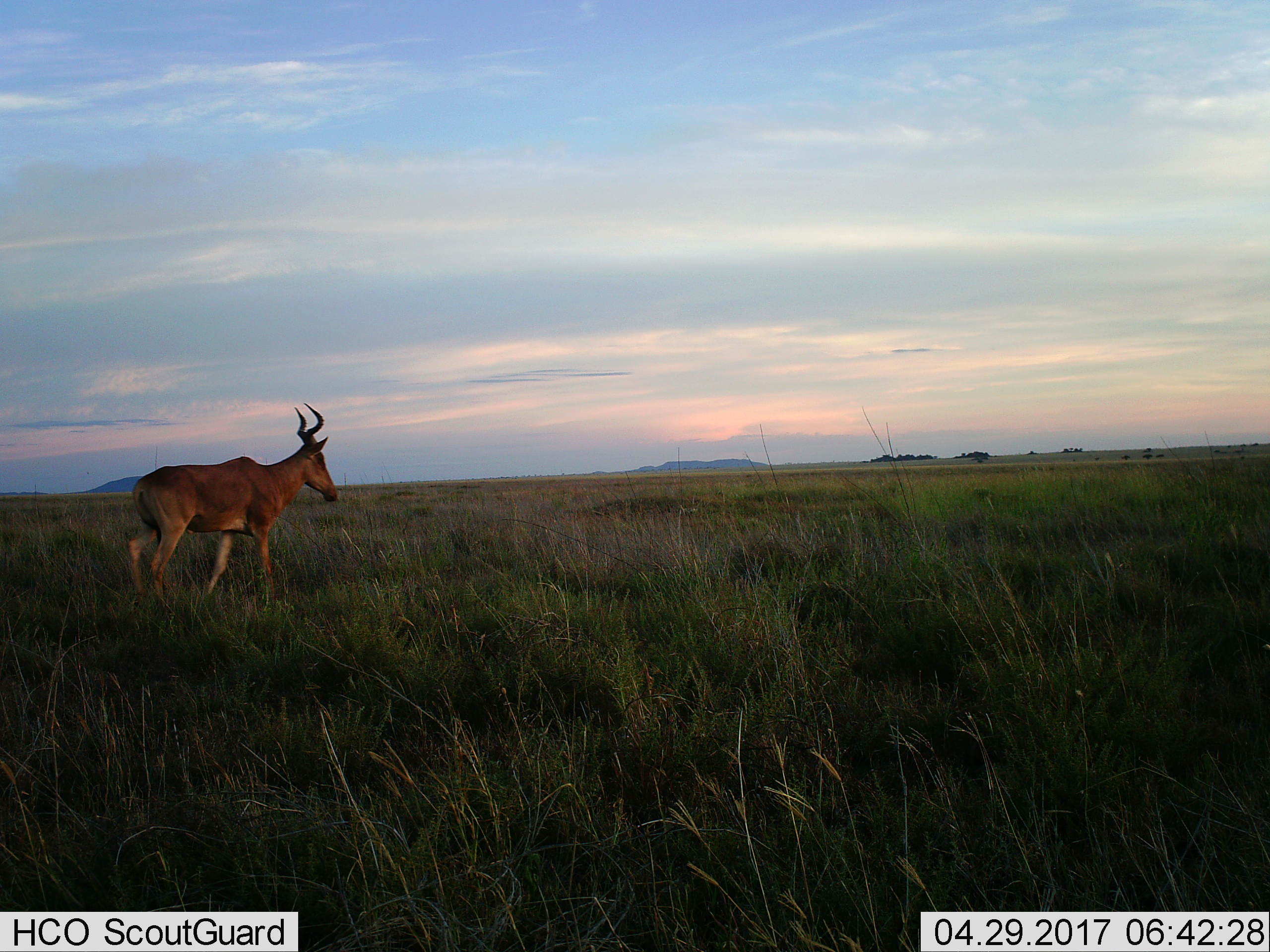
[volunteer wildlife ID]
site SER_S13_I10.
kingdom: Animalia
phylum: Chordata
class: Mammalia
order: Artiodactyla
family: Bovidae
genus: Alcelaphus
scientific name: Alcelaphus buselaphus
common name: hartebeest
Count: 1.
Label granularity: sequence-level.